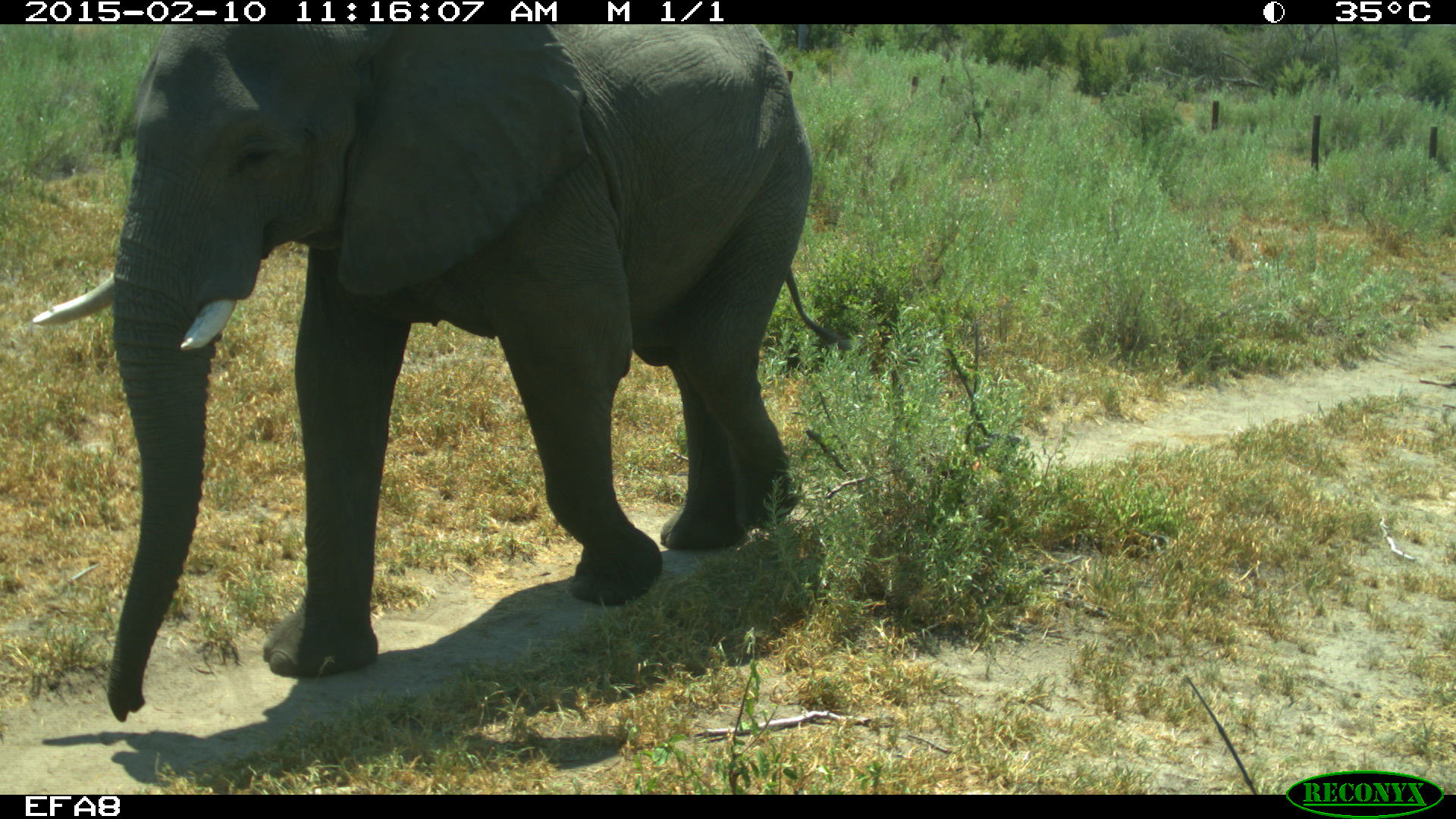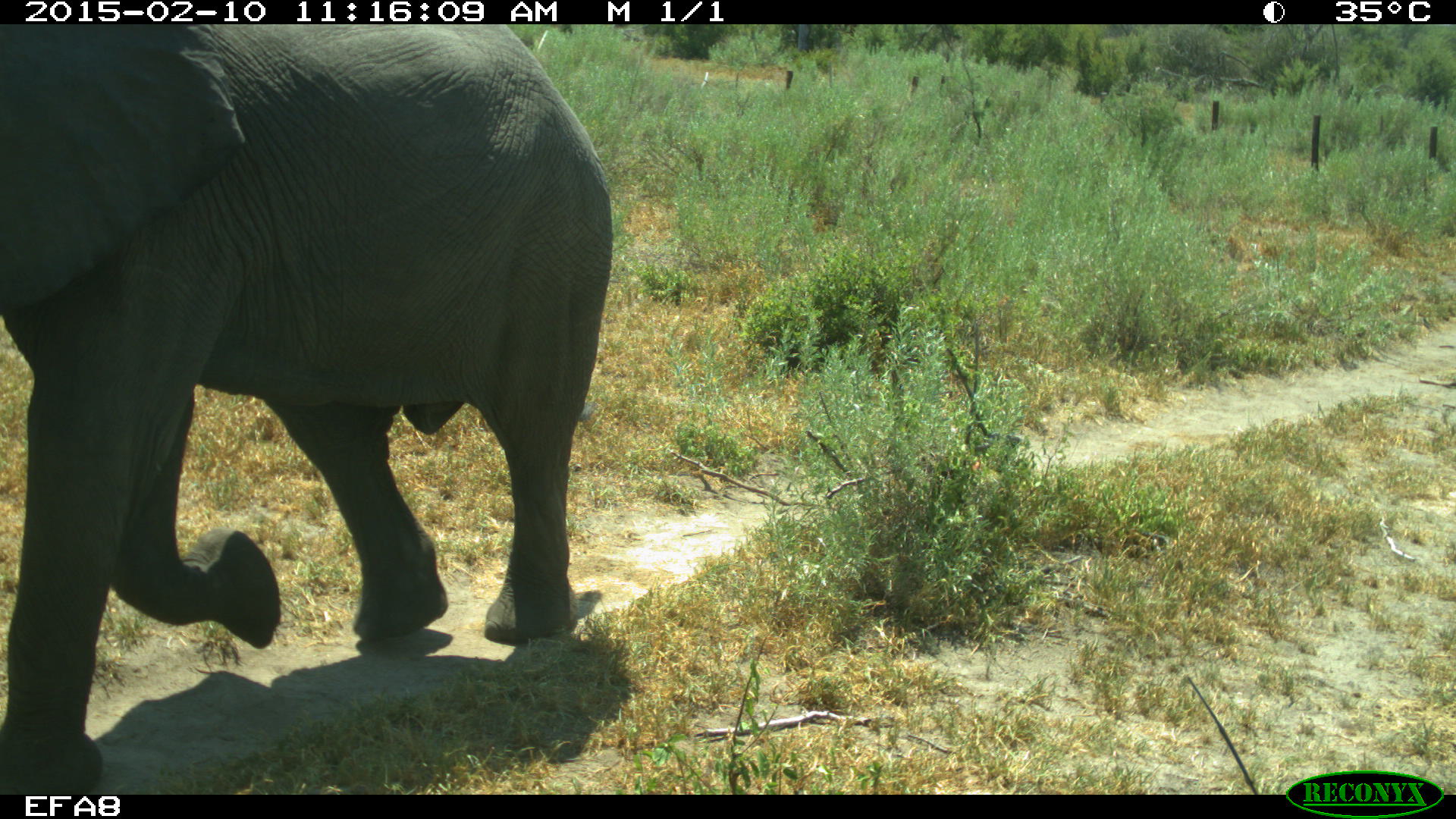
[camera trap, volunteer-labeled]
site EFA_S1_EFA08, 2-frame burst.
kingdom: Animalia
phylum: Chordata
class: Mammalia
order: Proboscidea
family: Elephantidae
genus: Loxodonta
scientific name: Loxodonta africana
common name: african bush elephant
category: elephant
Elephant (african bush elephant) (Loxodonta africana), count 1. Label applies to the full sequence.